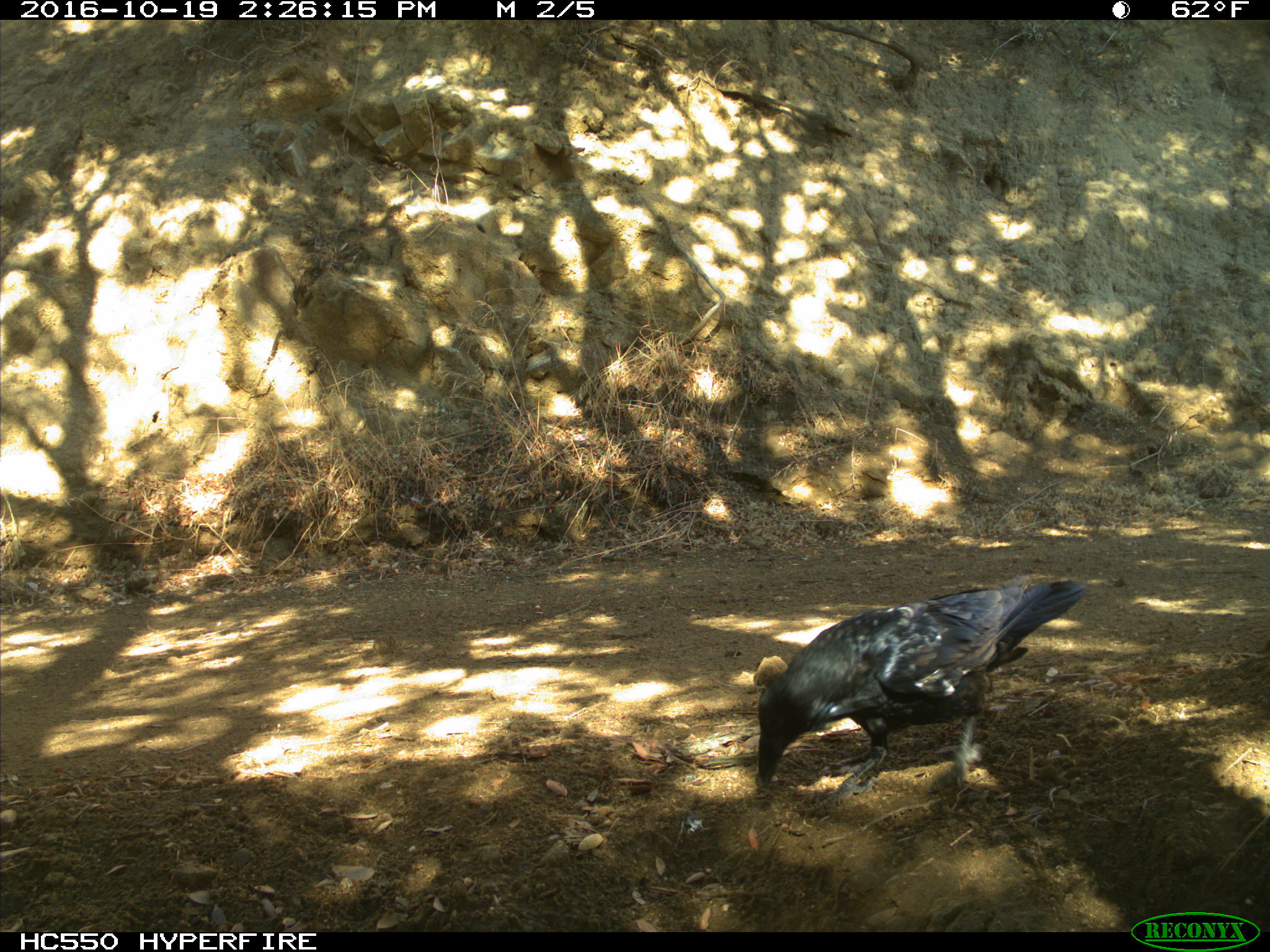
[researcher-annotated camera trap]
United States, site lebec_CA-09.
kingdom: Animalia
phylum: Chordata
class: Aves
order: Passeriformes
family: Corvidae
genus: Corvus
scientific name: Corvus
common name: crows and ravens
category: unidentified corvus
Unidentified corvus (crows and ravens) (Corvus).